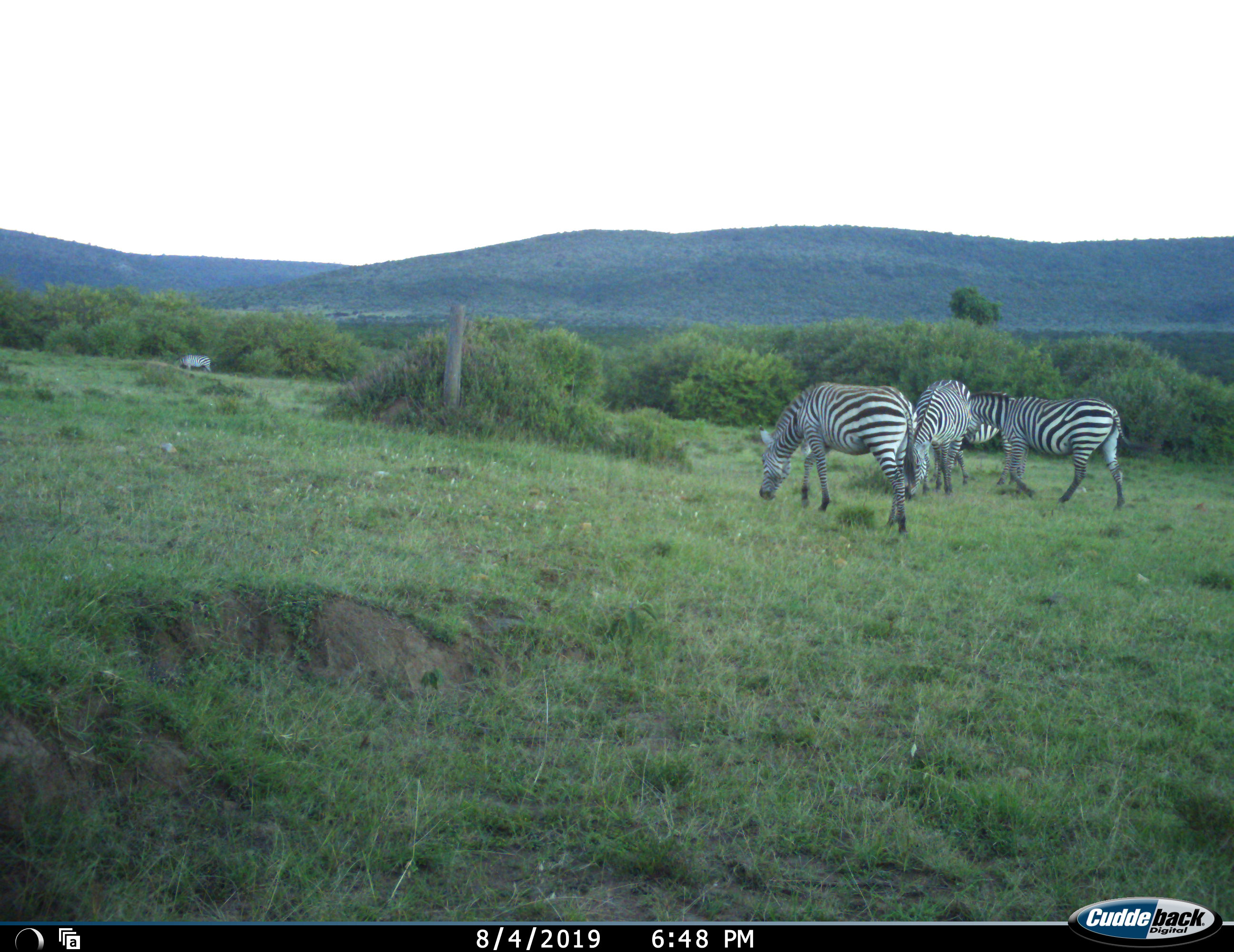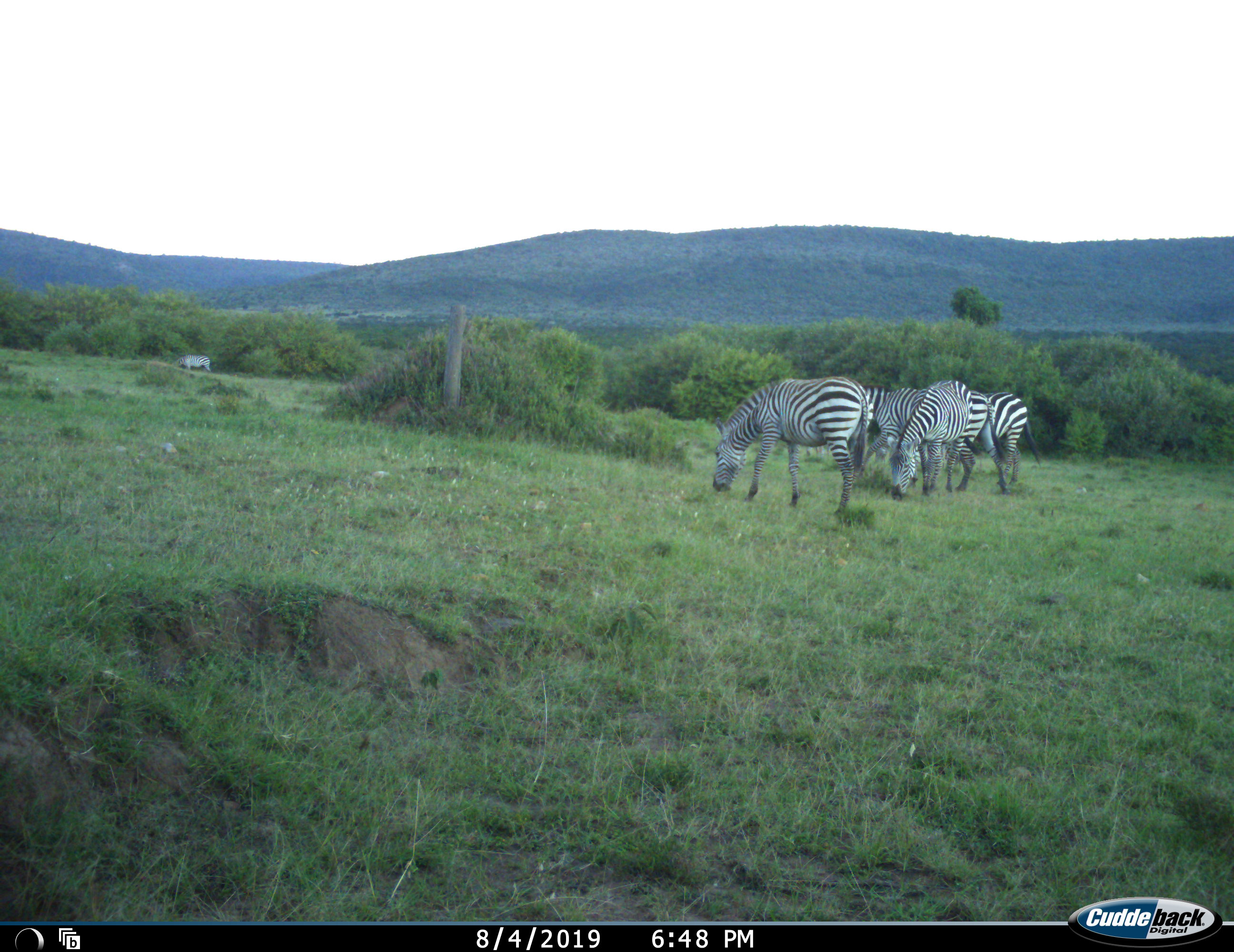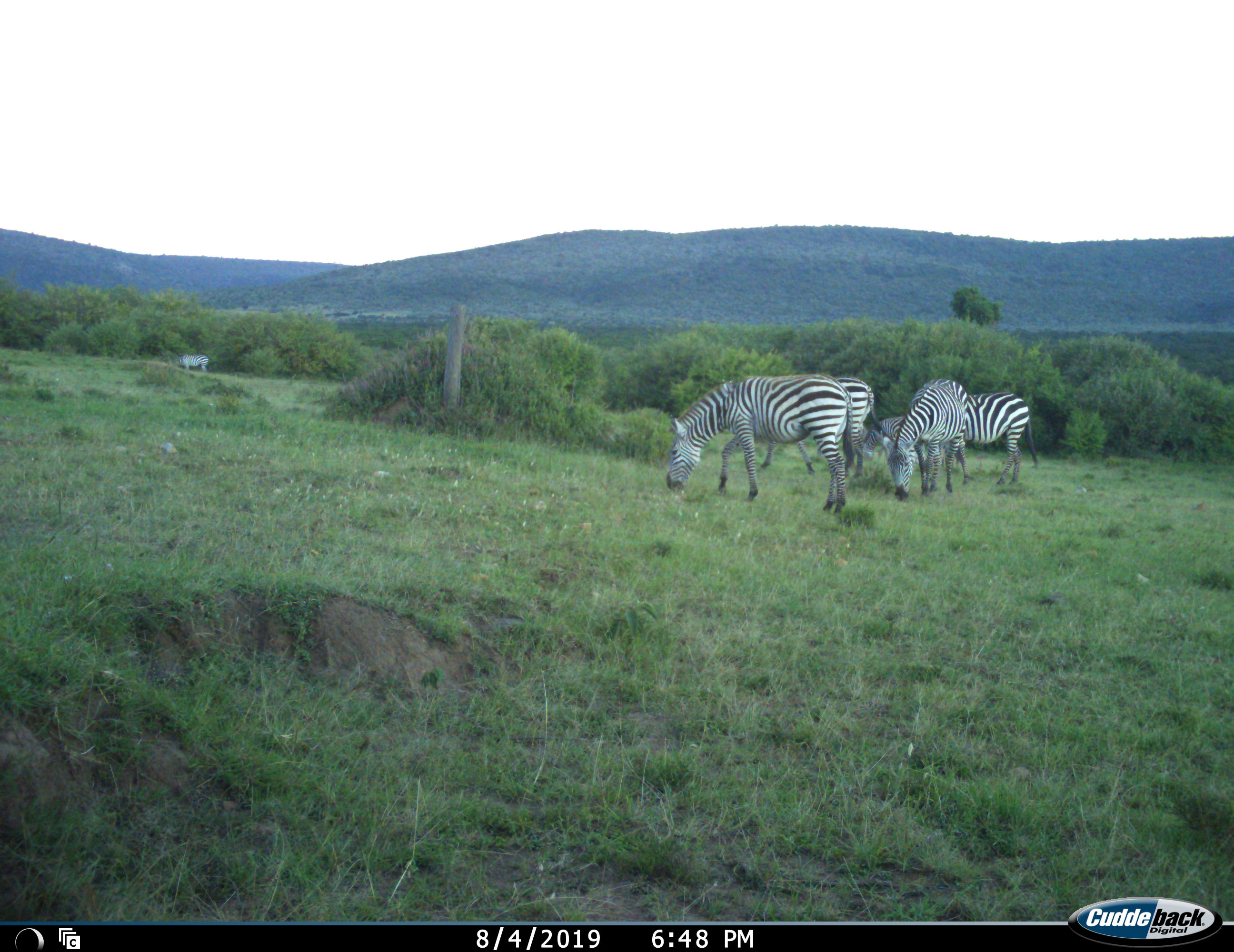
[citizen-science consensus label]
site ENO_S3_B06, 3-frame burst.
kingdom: Animalia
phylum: Chordata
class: Mammalia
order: Perissodactyla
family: Equidae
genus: Equus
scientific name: Equus quagga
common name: plains zebra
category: zebraplains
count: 6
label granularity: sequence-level